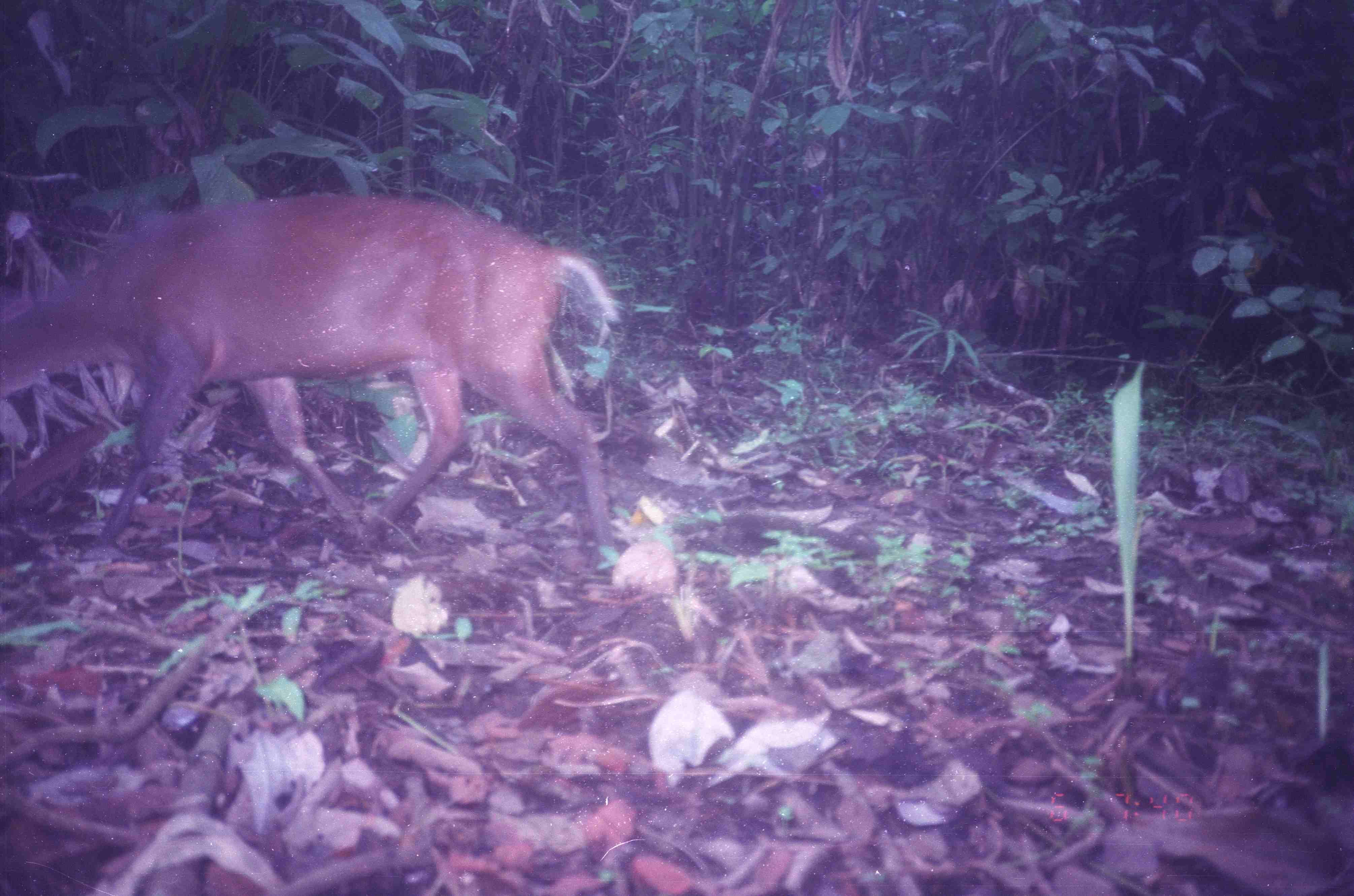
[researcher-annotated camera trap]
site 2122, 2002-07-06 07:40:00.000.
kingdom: Animalia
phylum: Chordata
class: Mammalia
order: Artiodactyla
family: Cervidae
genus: Muntiacus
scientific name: Muntiacus muntjak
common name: southern red muntjac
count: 1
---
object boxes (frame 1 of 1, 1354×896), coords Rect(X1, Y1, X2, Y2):
muntiacus muntjak: Rect(2, 191, 623, 553)